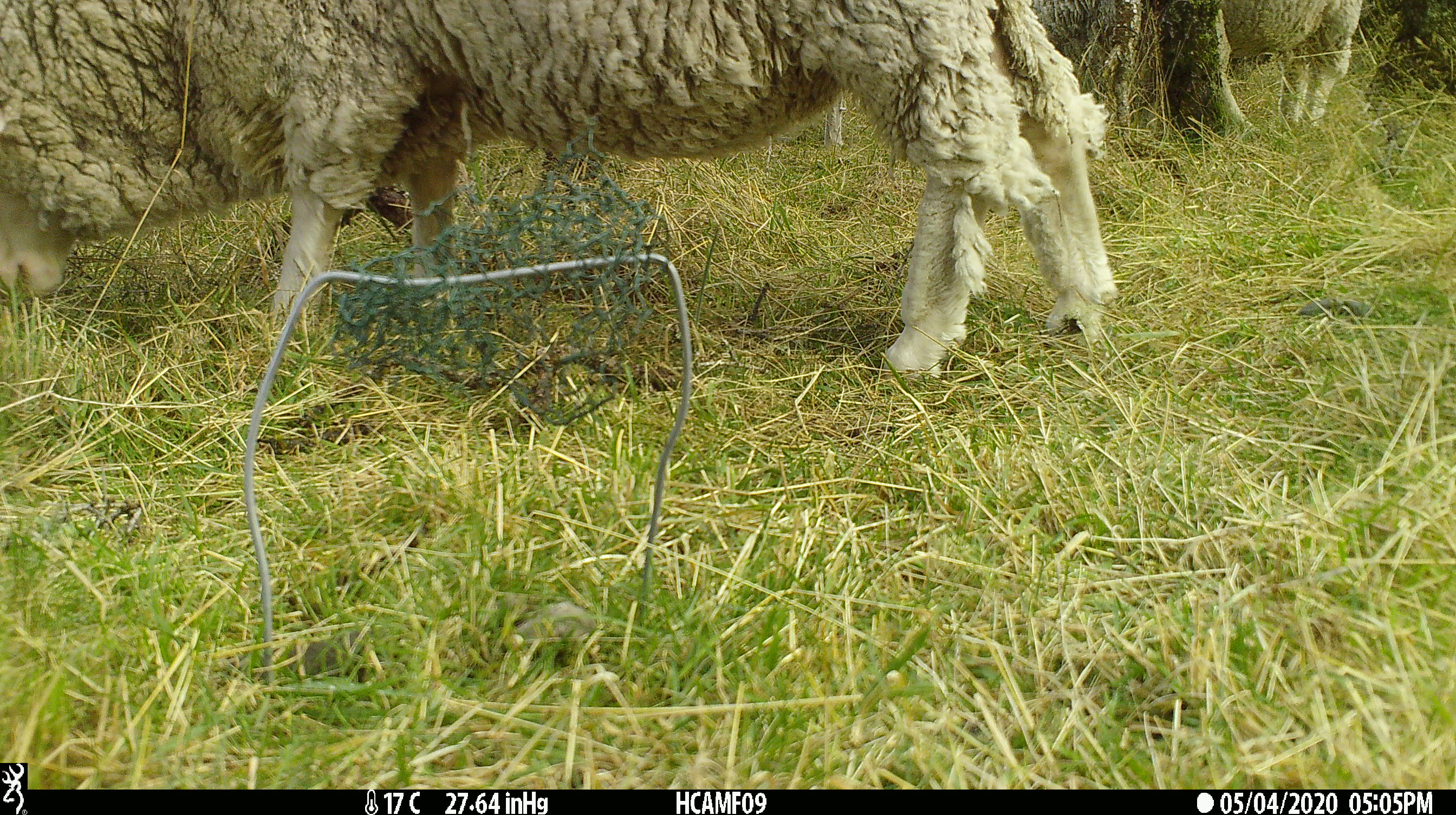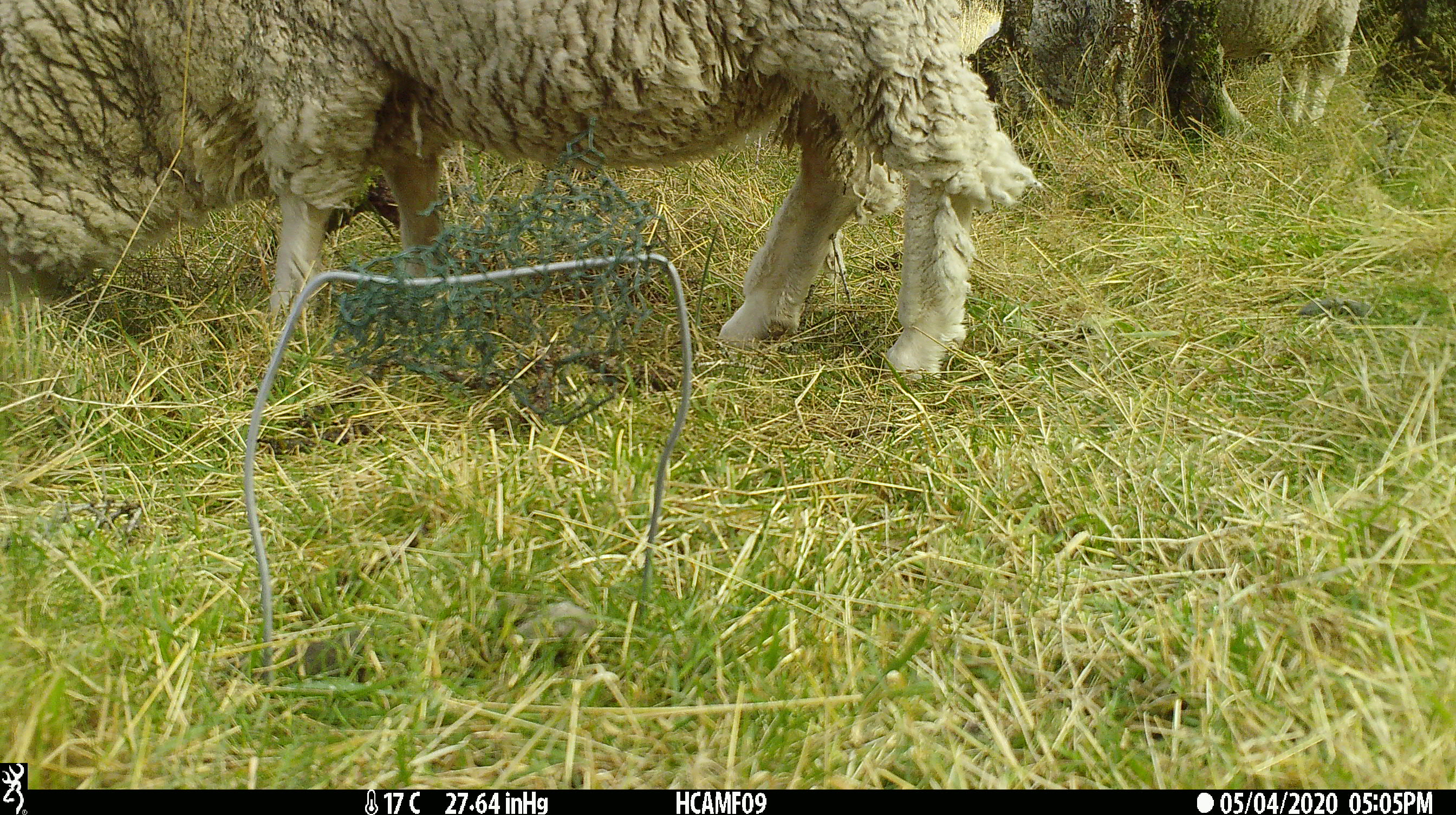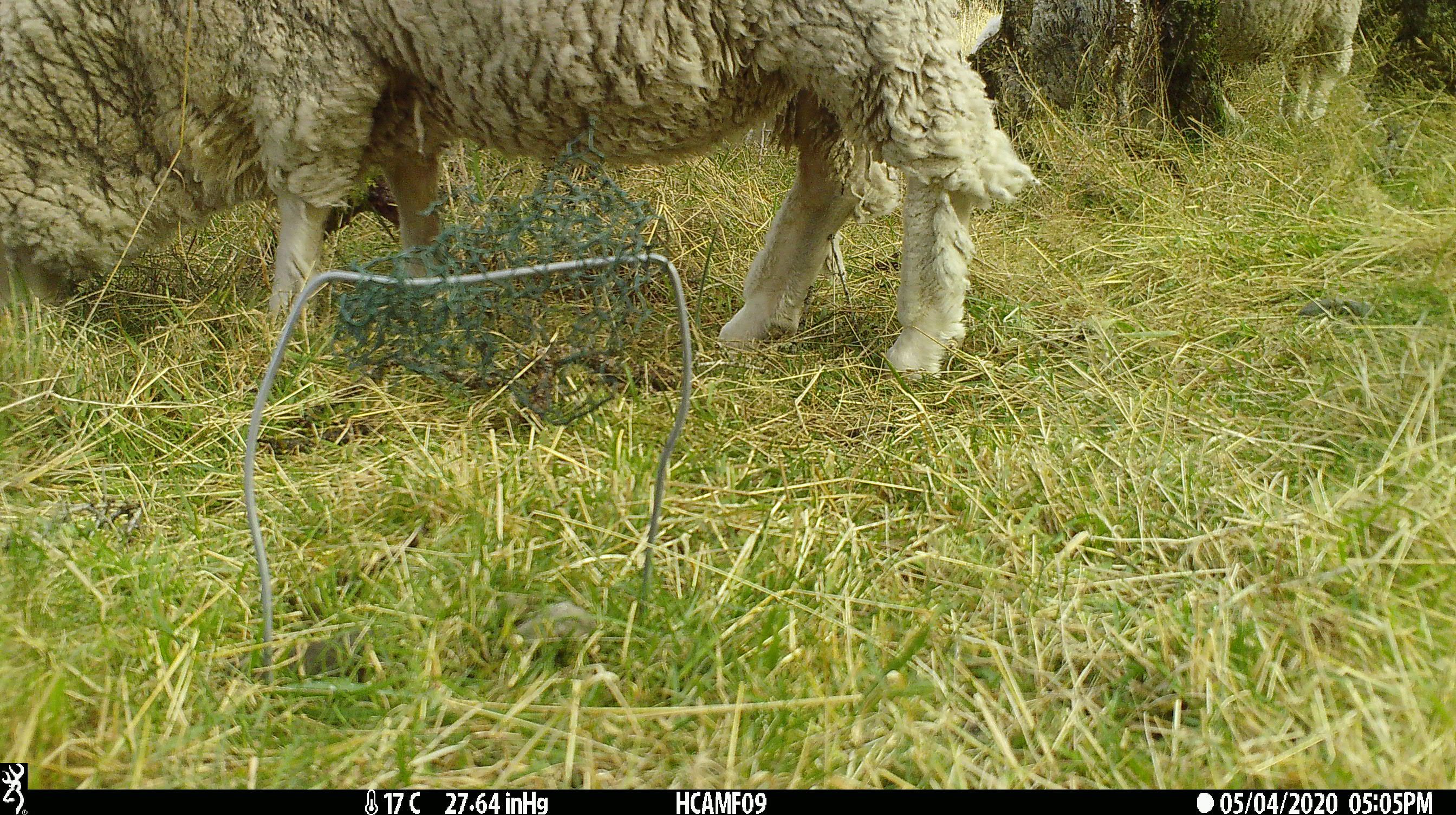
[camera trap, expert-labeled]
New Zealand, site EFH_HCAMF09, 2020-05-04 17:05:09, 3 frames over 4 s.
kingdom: Animalia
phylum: Chordata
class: Mammalia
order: Artiodactyla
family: Bovidae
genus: Ovis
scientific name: Ovis aries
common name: domestic sheep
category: sheep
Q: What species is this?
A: Sheep (domestic sheep) (Ovis aries).